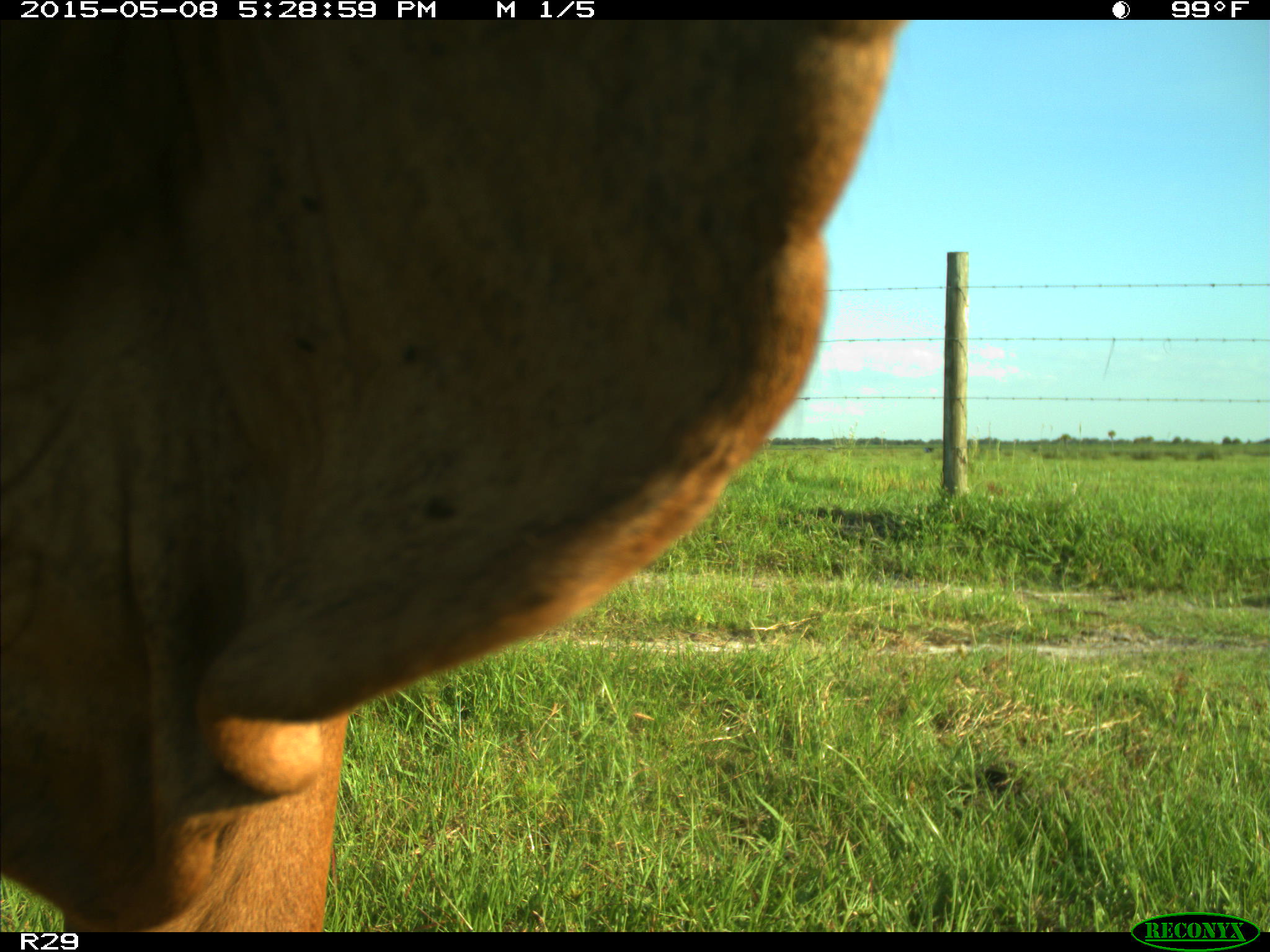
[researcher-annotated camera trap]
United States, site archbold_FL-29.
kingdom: Animalia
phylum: Chordata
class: Mammalia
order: Artiodactyla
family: Bovidae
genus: Bos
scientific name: Bos taurus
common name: domestic cow